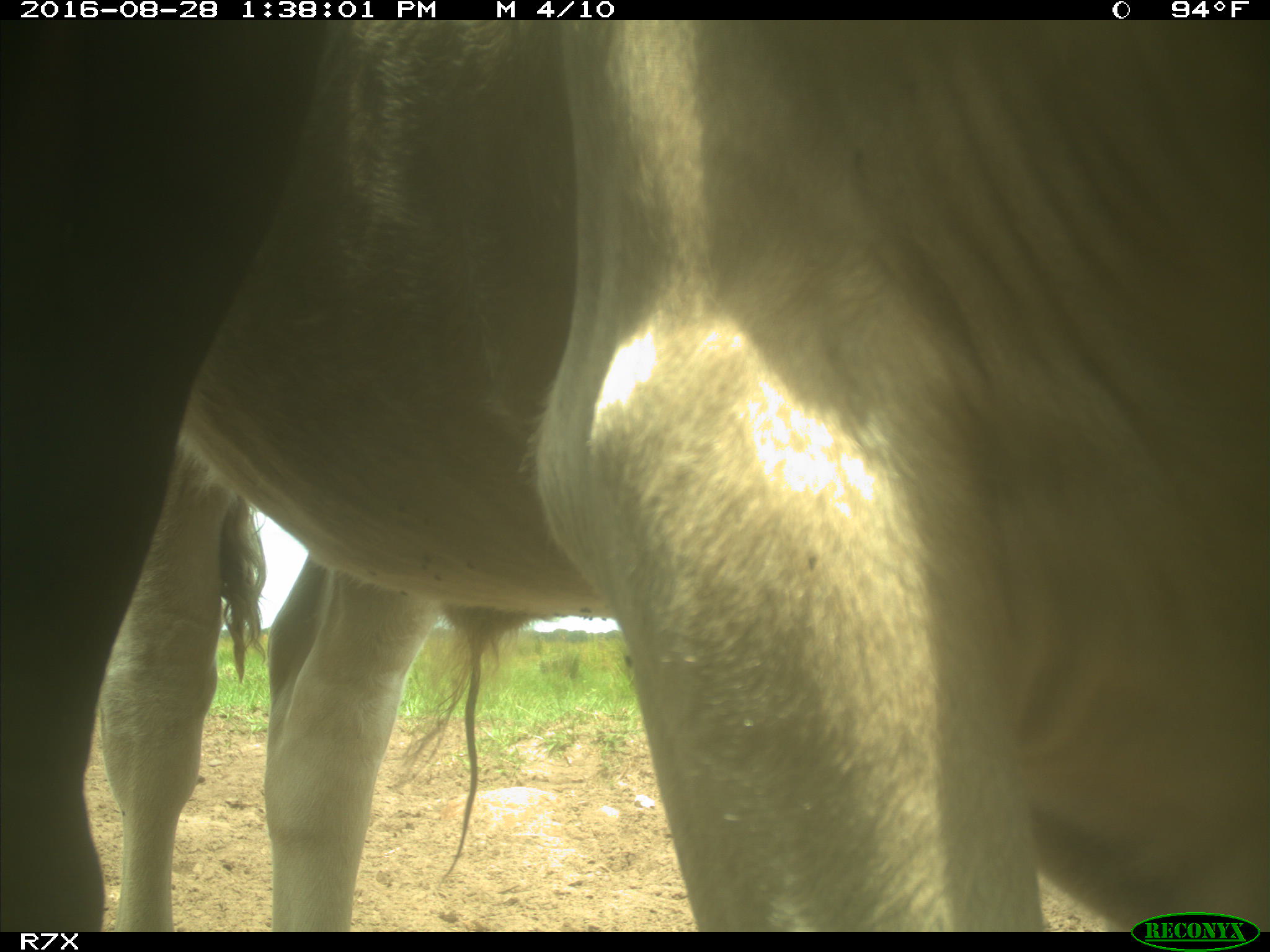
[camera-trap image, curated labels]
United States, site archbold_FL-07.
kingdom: Animalia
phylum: Chordata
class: Mammalia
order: Artiodactyla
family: Bovidae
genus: Bos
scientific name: Bos taurus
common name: domestic cow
Bos taurus (domestic cow).